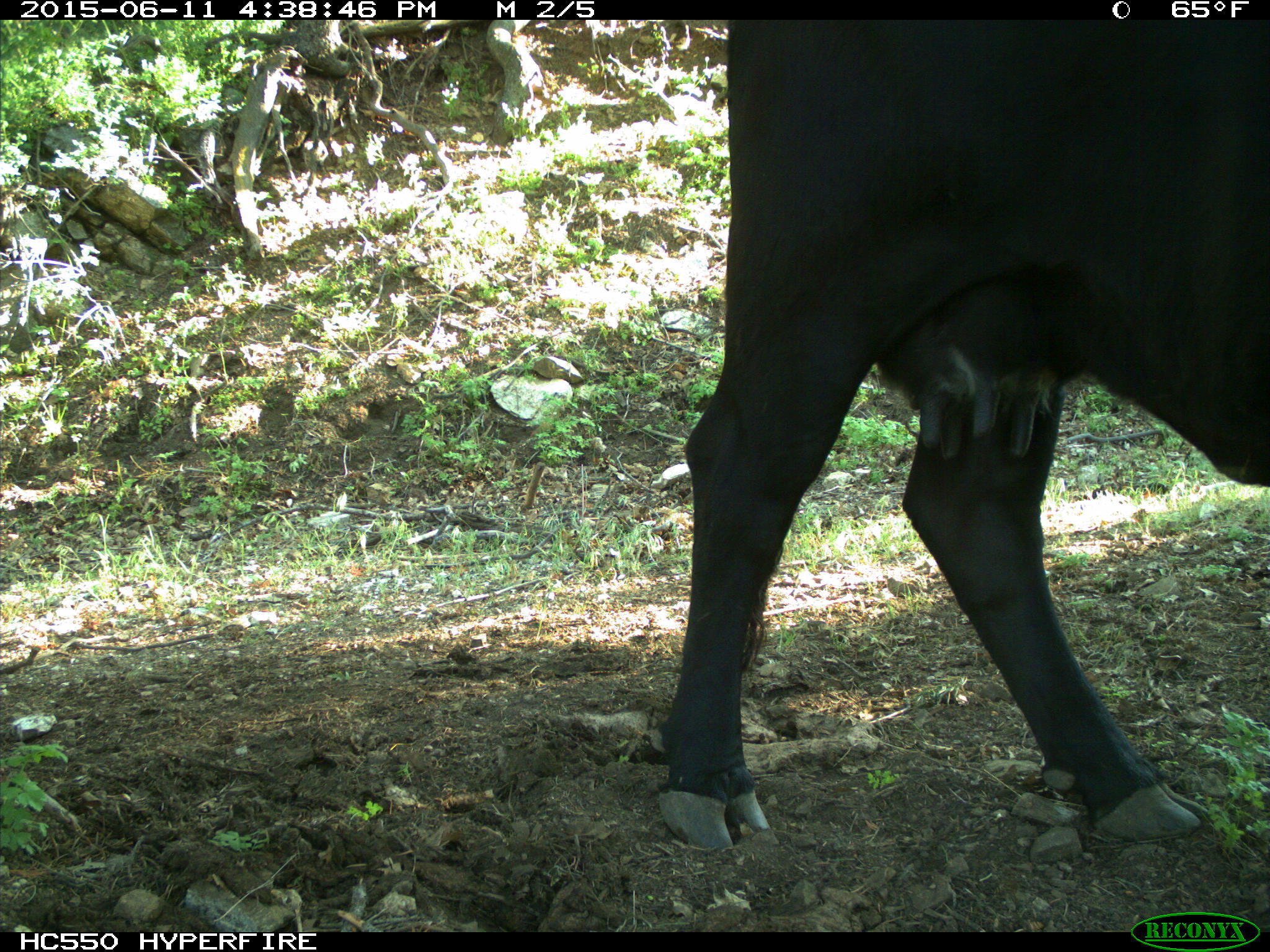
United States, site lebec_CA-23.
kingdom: Animalia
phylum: Chordata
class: Mammalia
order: Artiodactyla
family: Bovidae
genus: Bos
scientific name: Bos taurus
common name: domestic cow